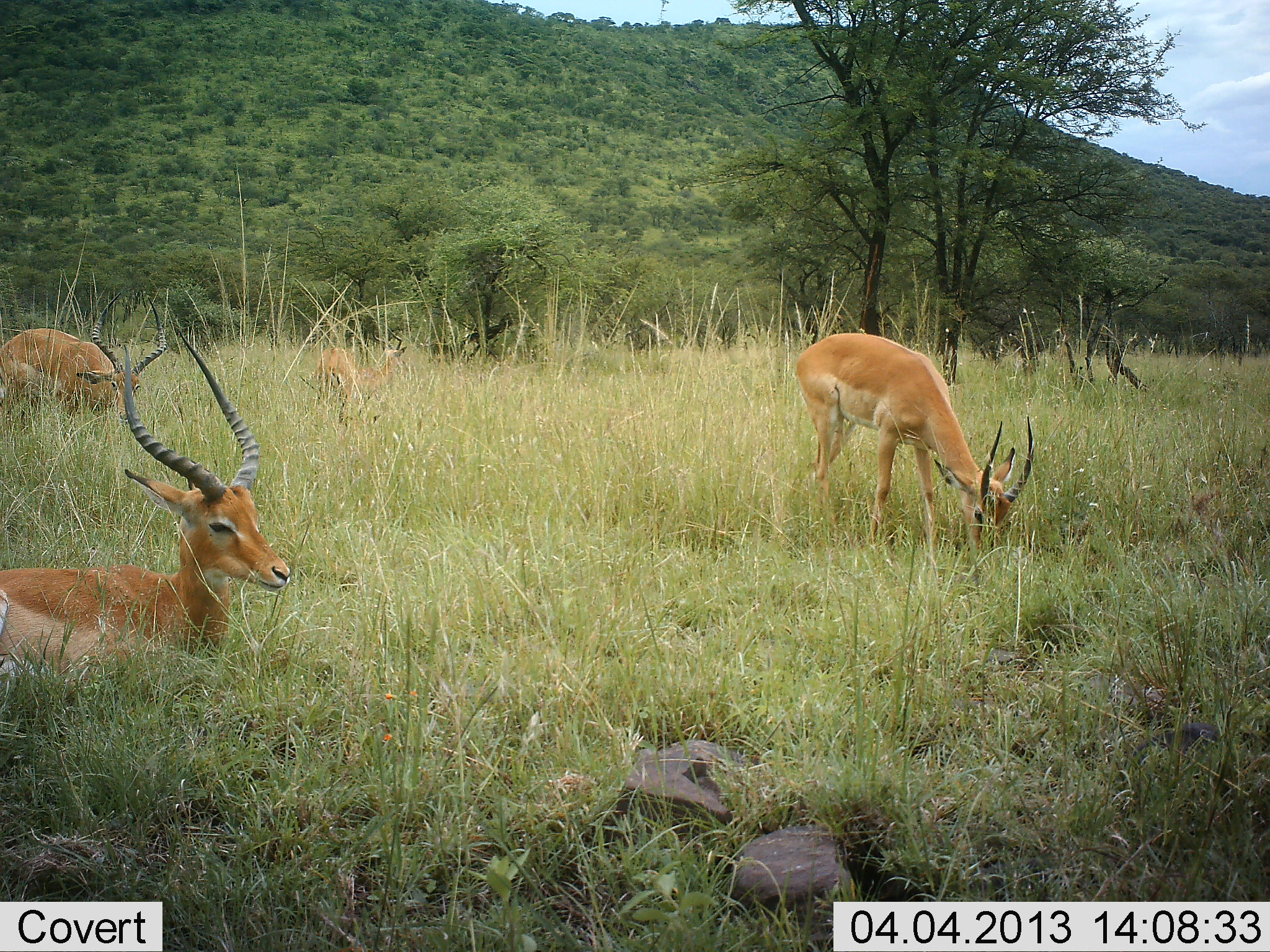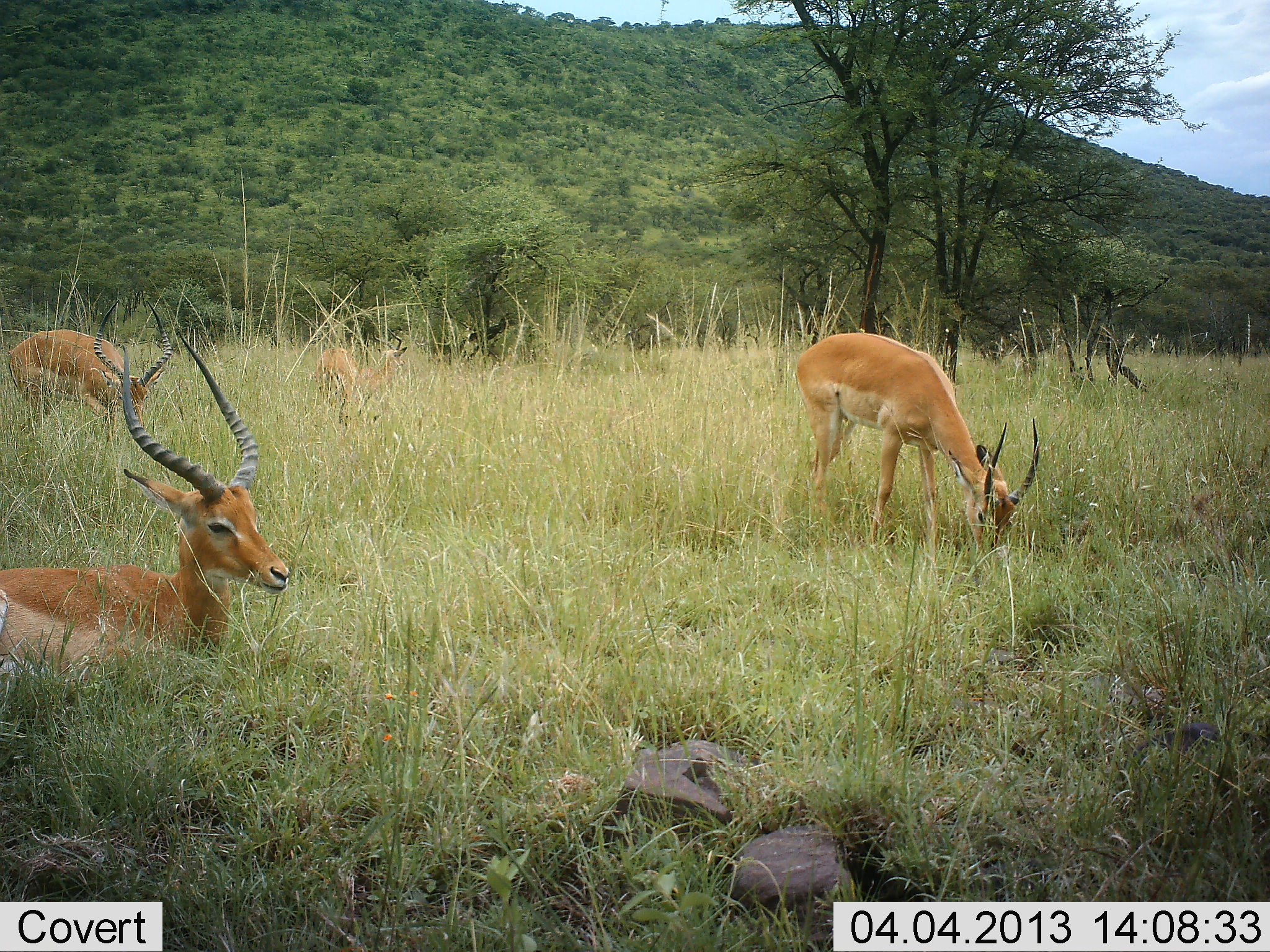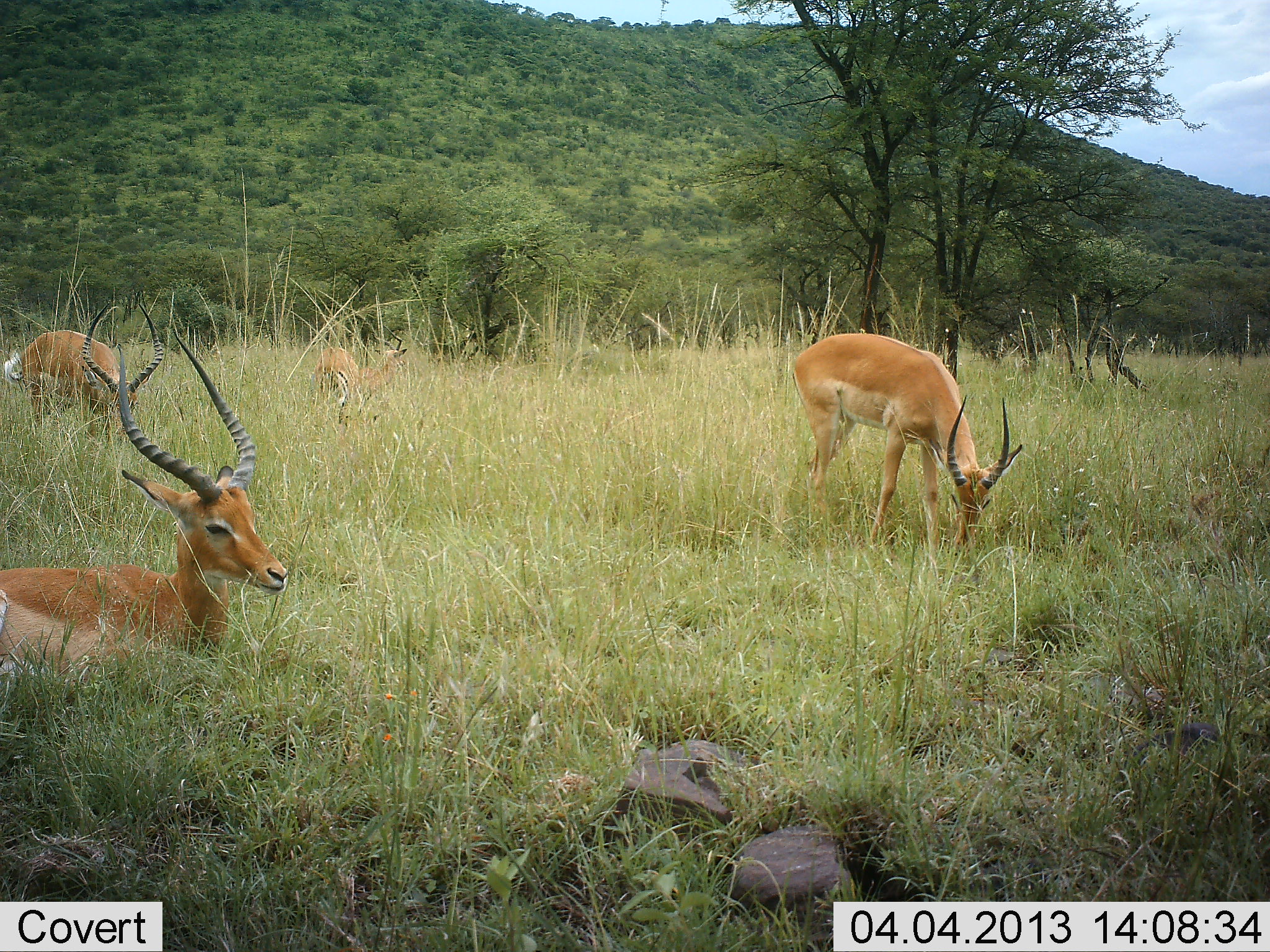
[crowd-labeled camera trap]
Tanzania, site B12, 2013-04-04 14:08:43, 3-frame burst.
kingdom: Animalia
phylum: Chordata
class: Mammalia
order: Artiodactyla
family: Bovidae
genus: Aepyceros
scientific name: Aepyceros melampus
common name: impala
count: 4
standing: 18%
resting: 82%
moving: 18%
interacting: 5%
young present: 0%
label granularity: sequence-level